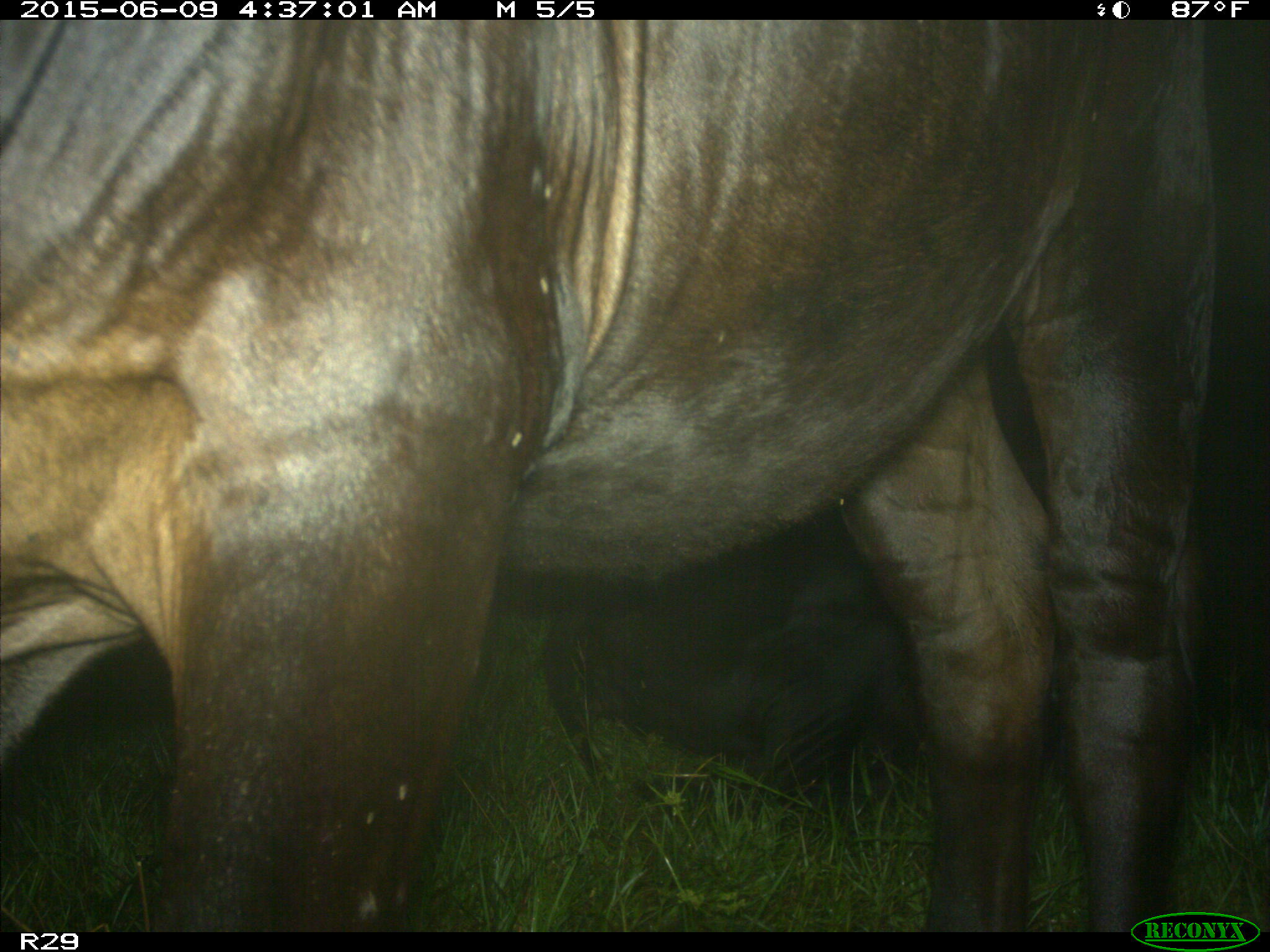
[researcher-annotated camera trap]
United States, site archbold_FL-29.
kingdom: Animalia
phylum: Chordata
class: Mammalia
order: Artiodactyla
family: Bovidae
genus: Bos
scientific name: Bos taurus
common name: domestic cow